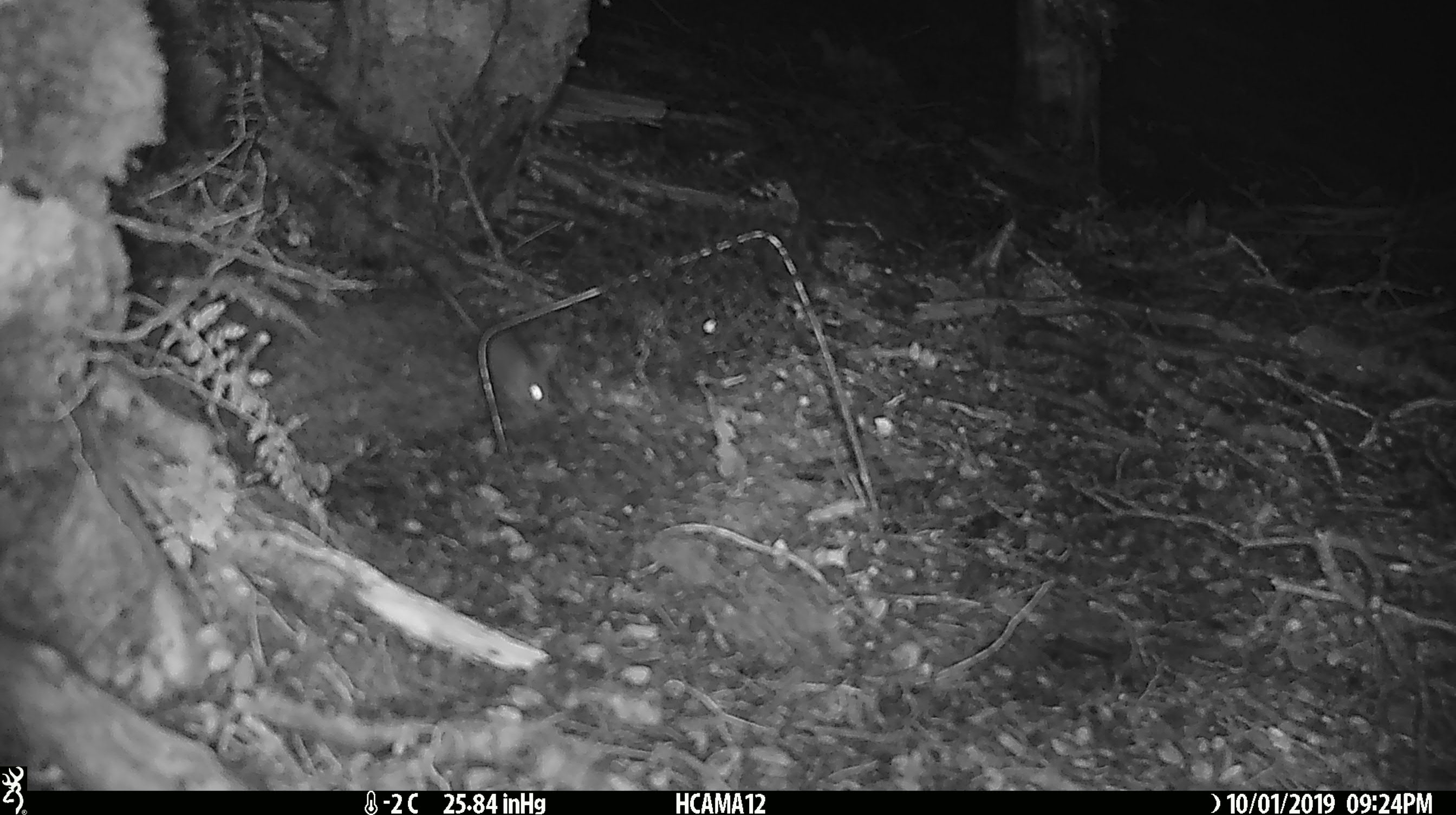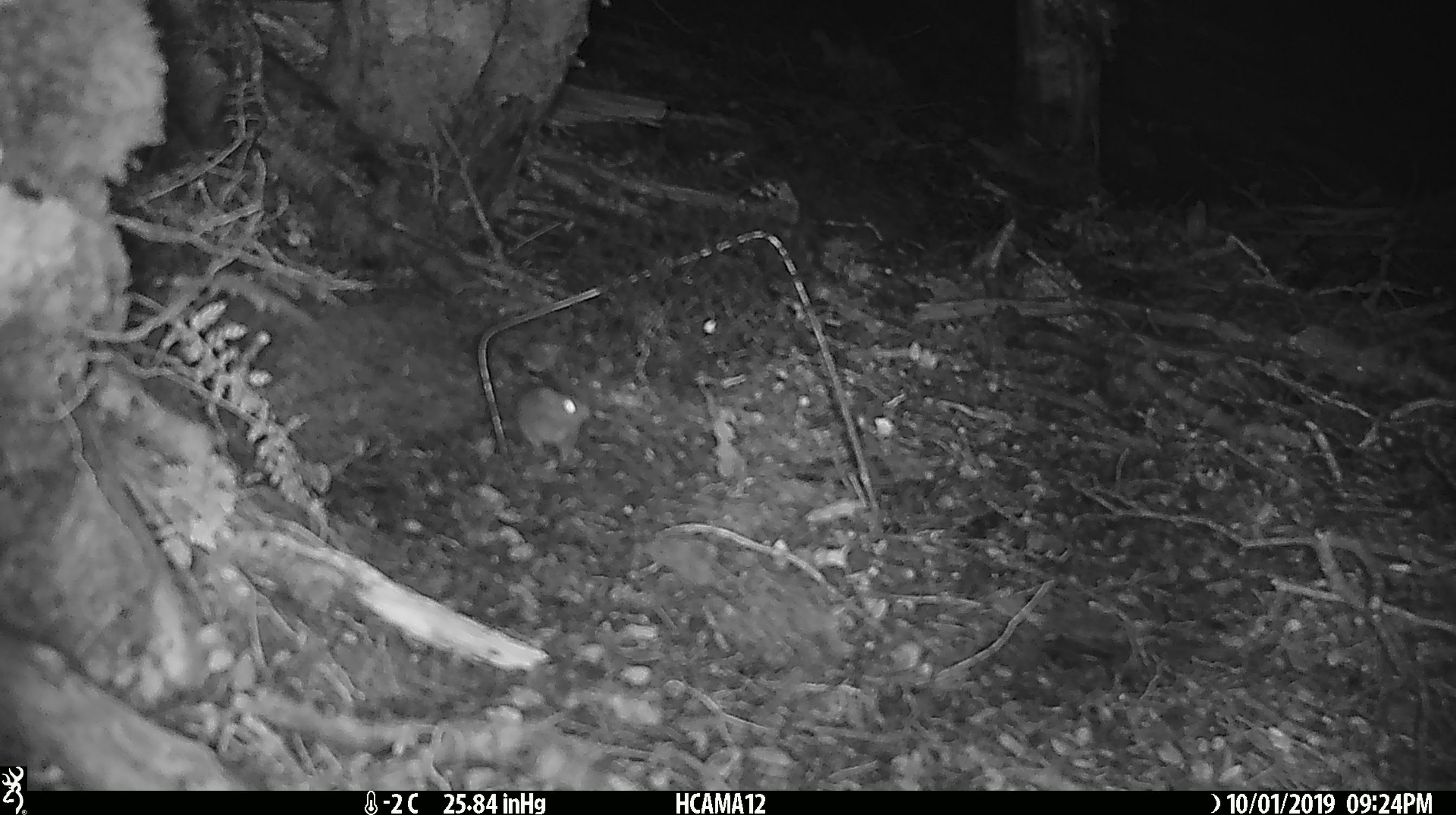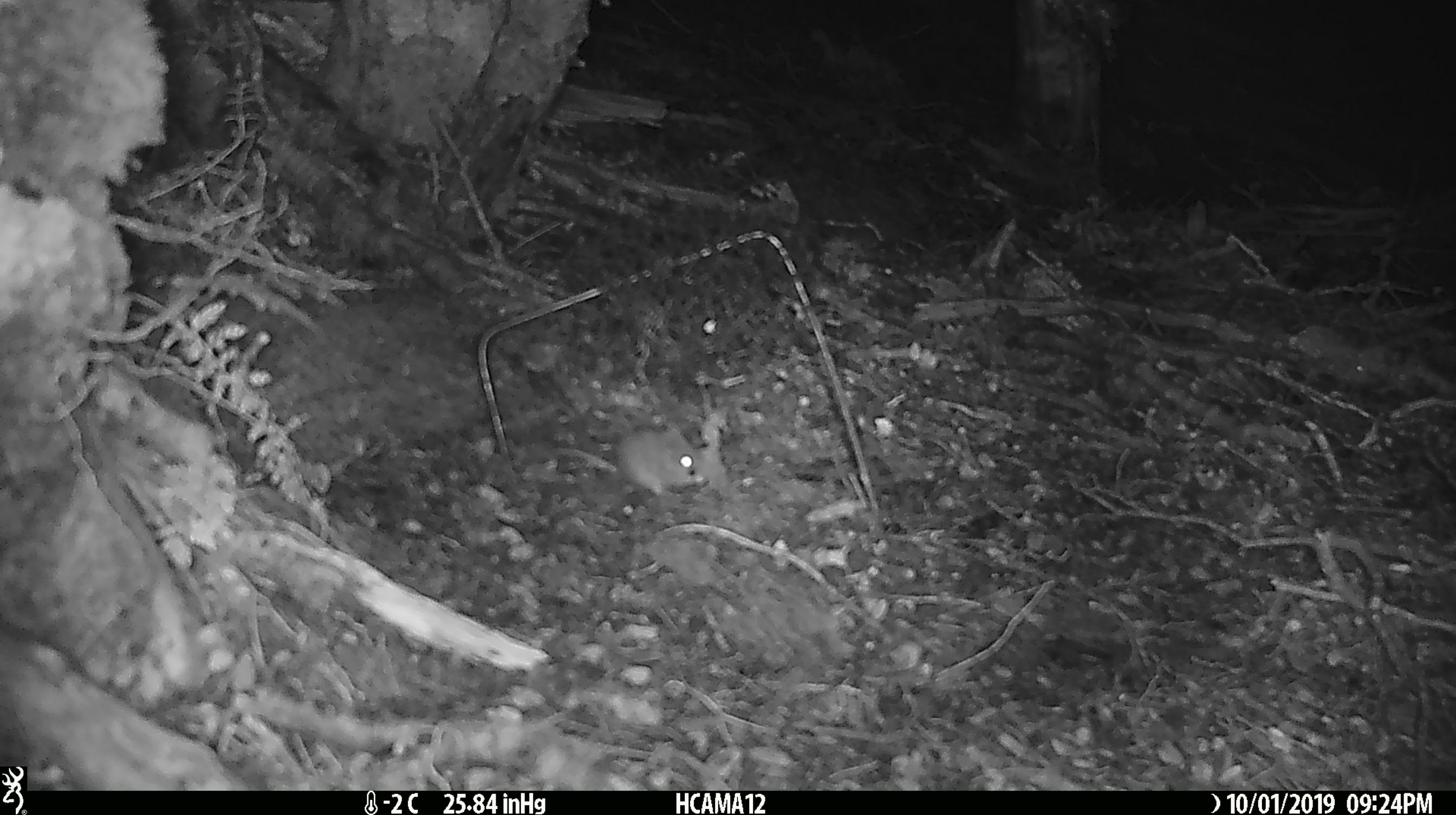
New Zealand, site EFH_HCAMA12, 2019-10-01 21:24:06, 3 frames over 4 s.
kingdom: Animalia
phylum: Chordata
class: Mammalia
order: Rodentia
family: Muridae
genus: Mus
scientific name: Mus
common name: mouse